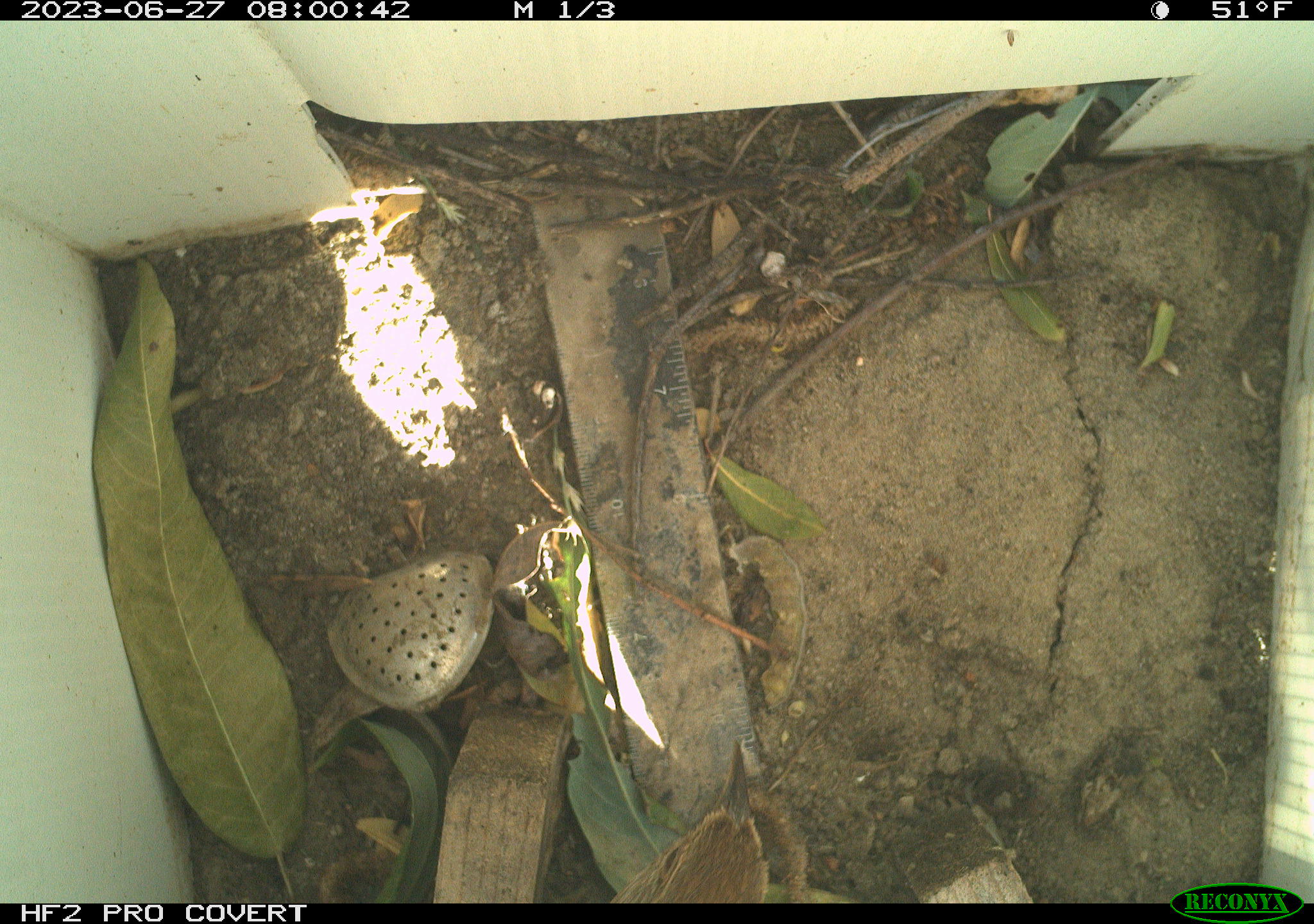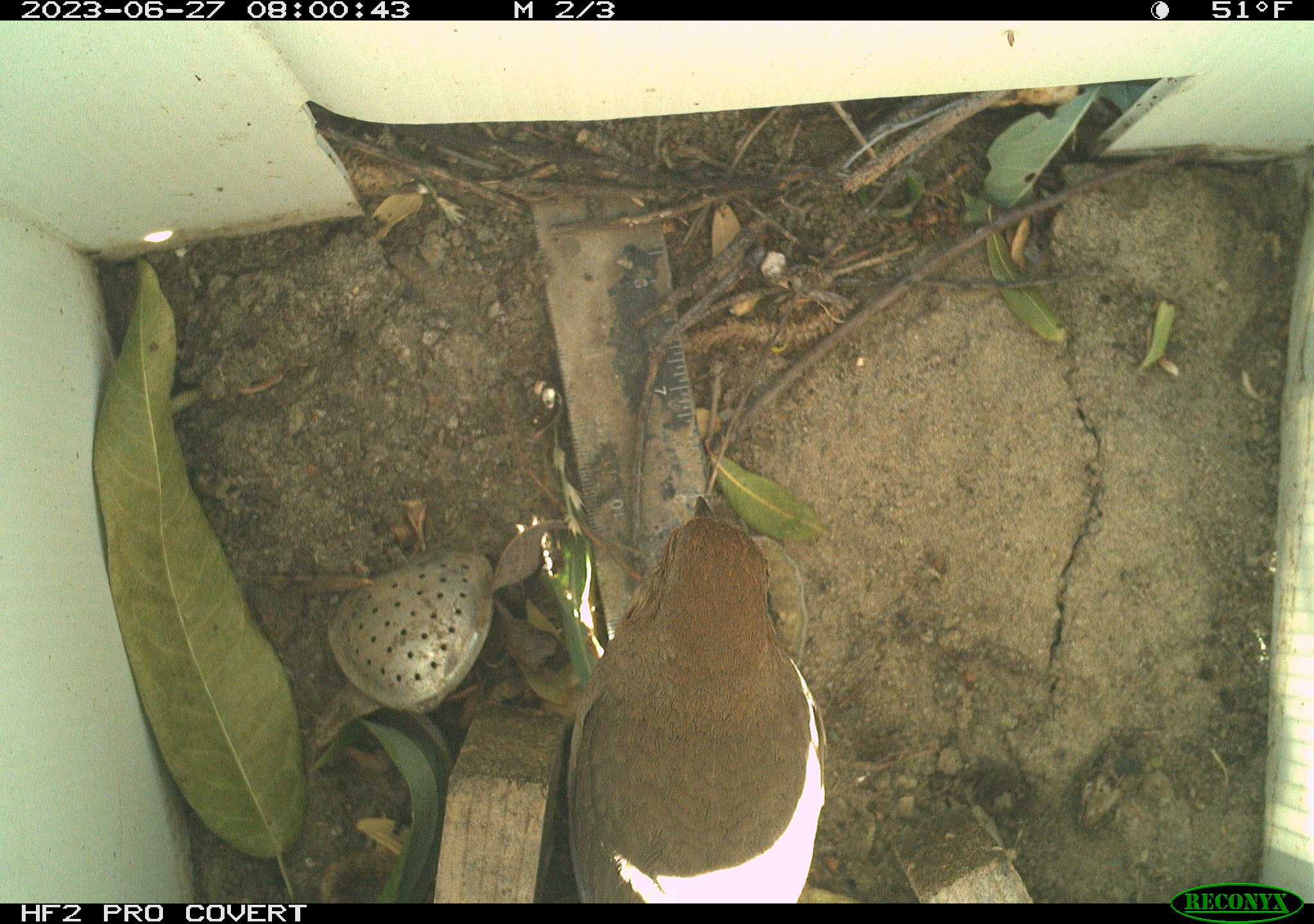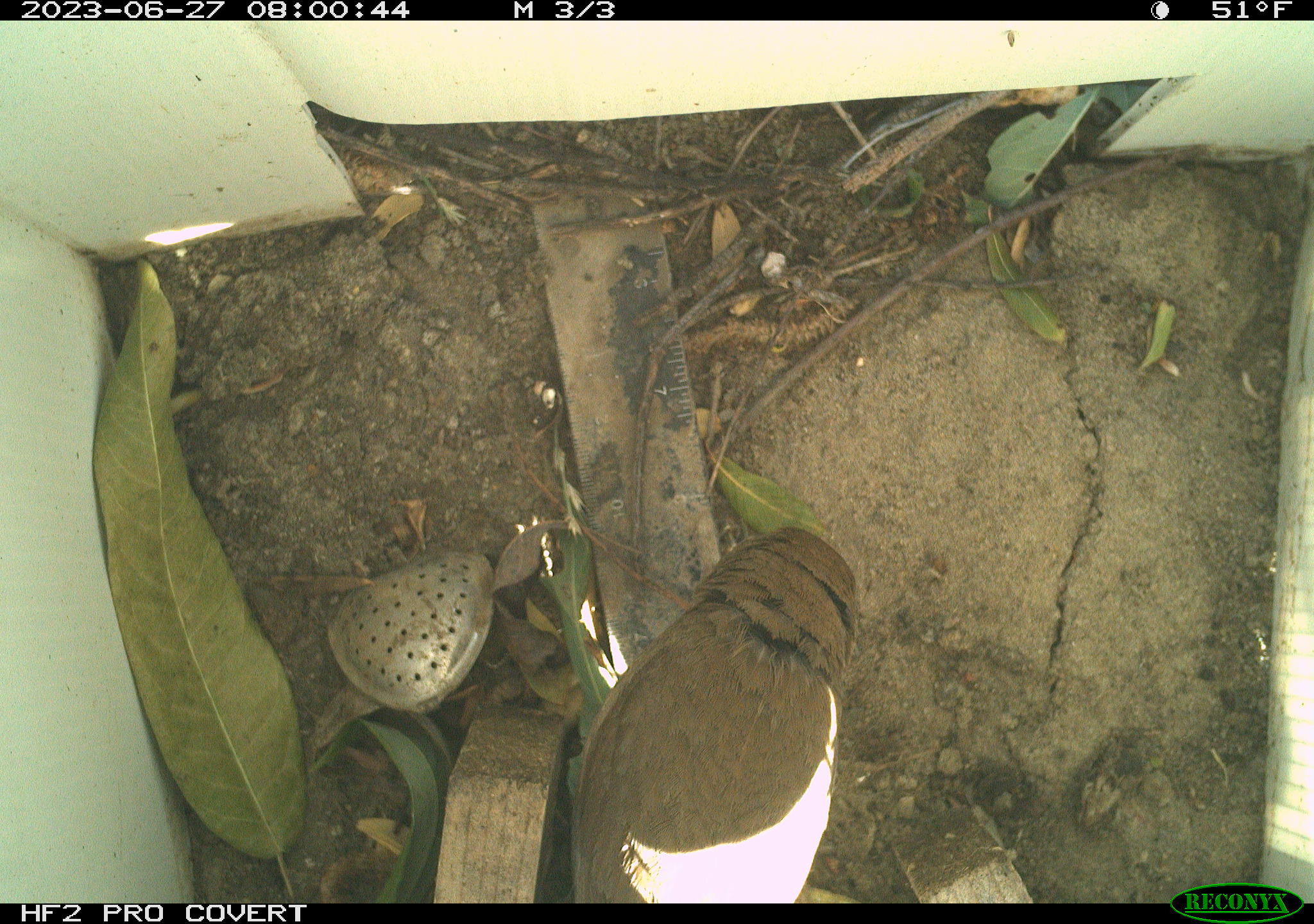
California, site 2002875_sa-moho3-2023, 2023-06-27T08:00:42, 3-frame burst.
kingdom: Animalia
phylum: Chordata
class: Aves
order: Passeriformes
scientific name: Passeriformes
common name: passerines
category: passeriformes order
Passeriformes order (passerines) (Passeriformes).